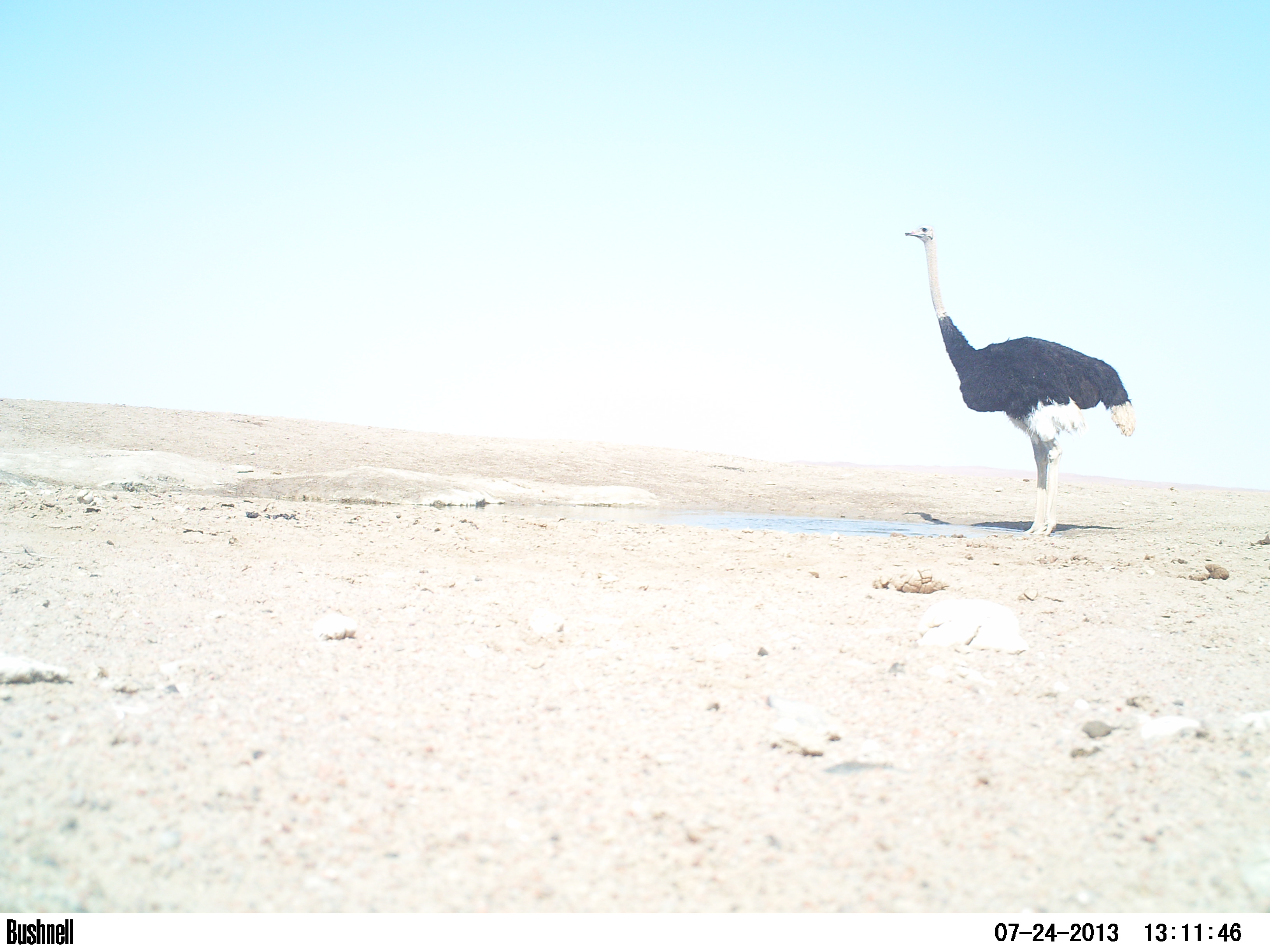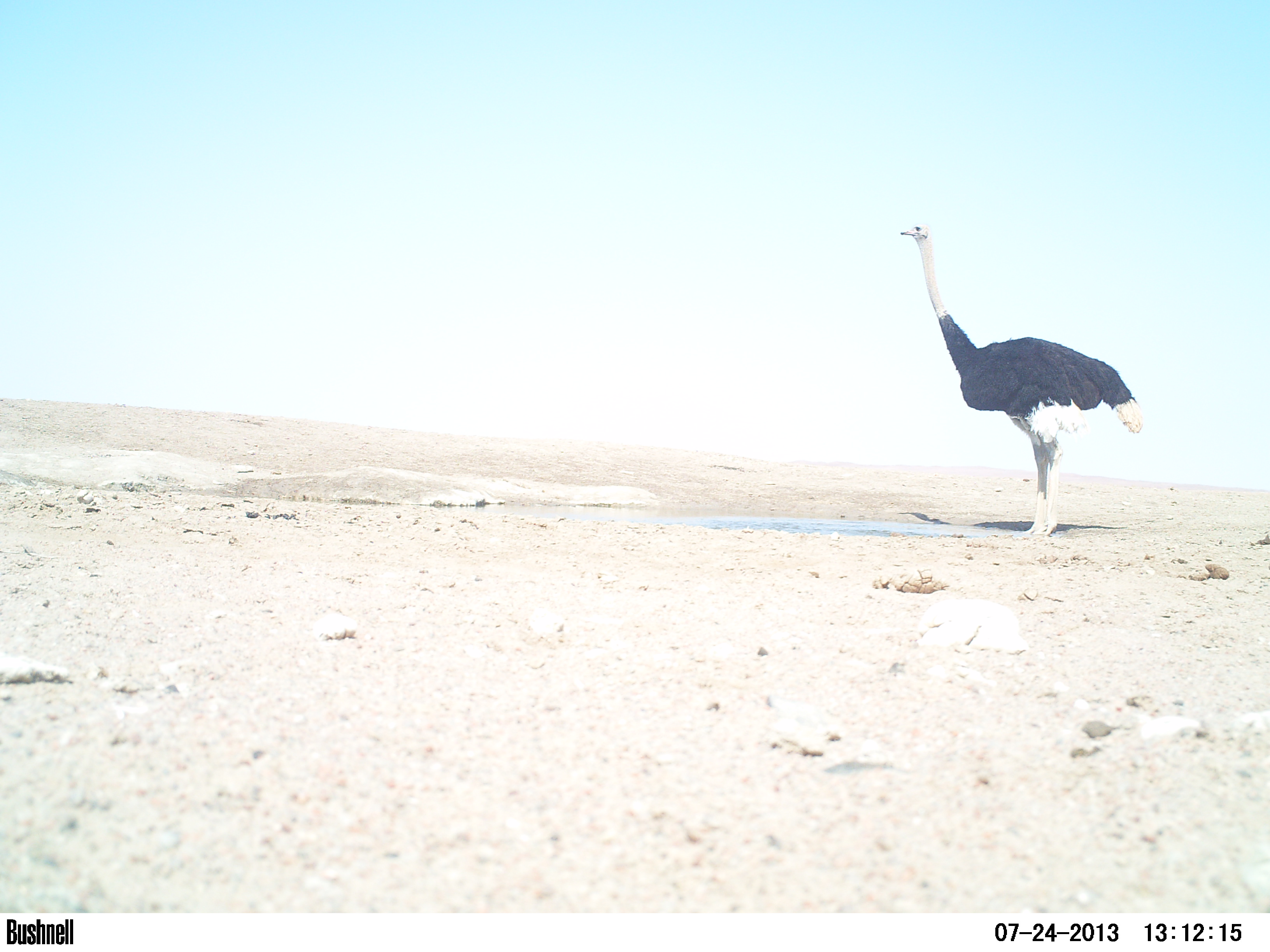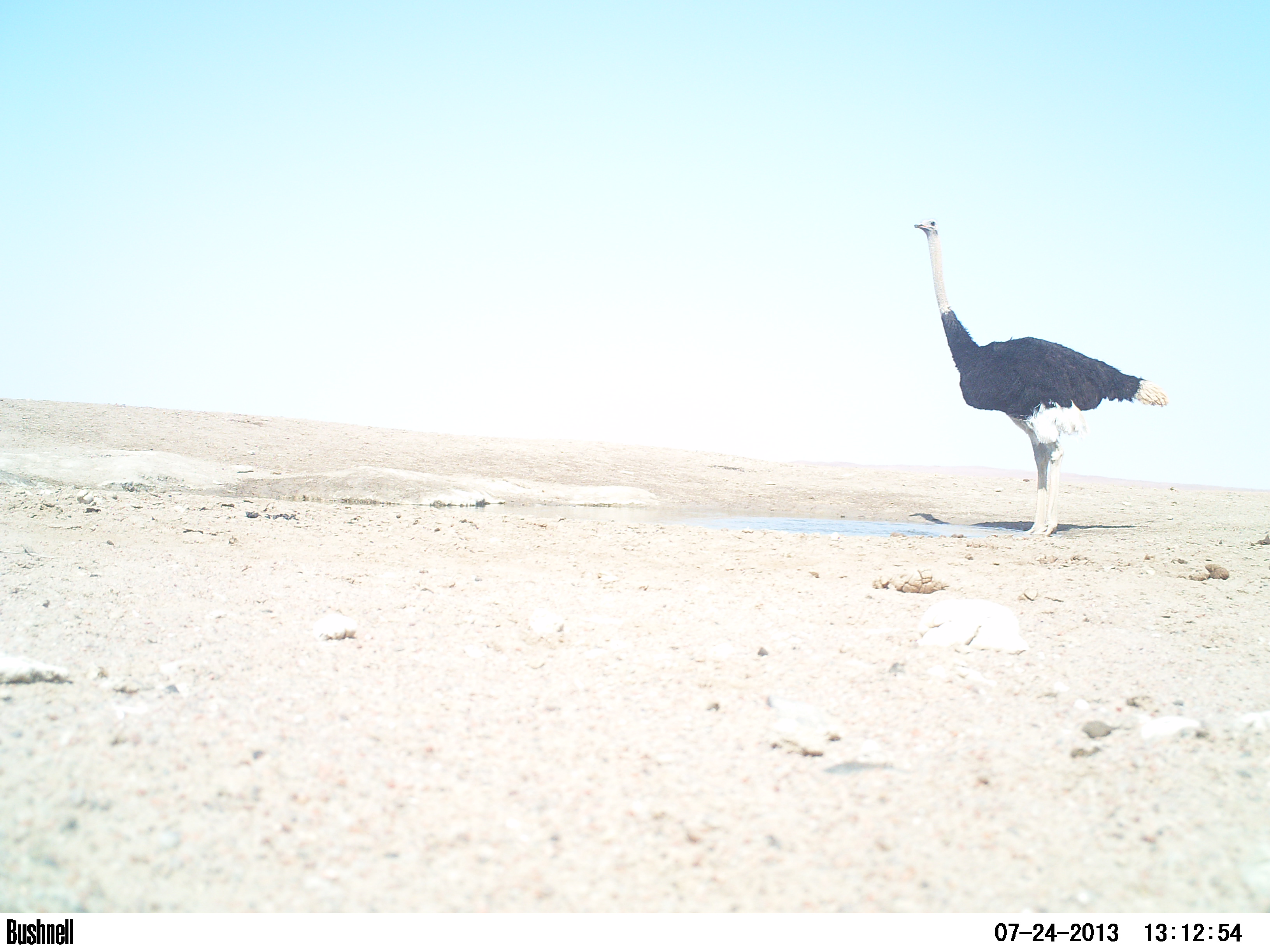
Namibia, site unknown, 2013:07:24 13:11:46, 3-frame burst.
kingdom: Animalia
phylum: Chordata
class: Aves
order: Struthioniformes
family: Struthionidae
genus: Struthio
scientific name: Struthio camelus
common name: common ostrich